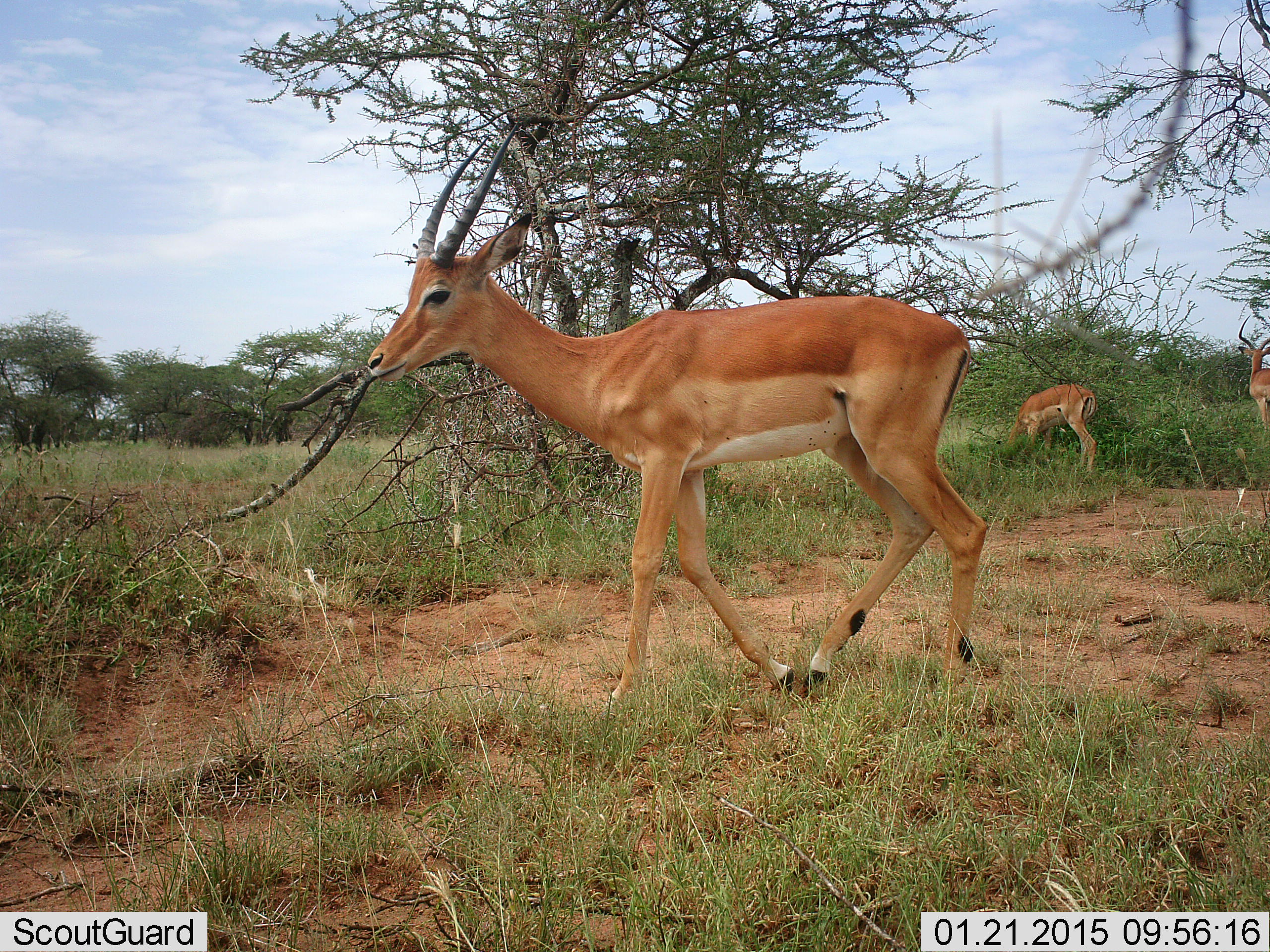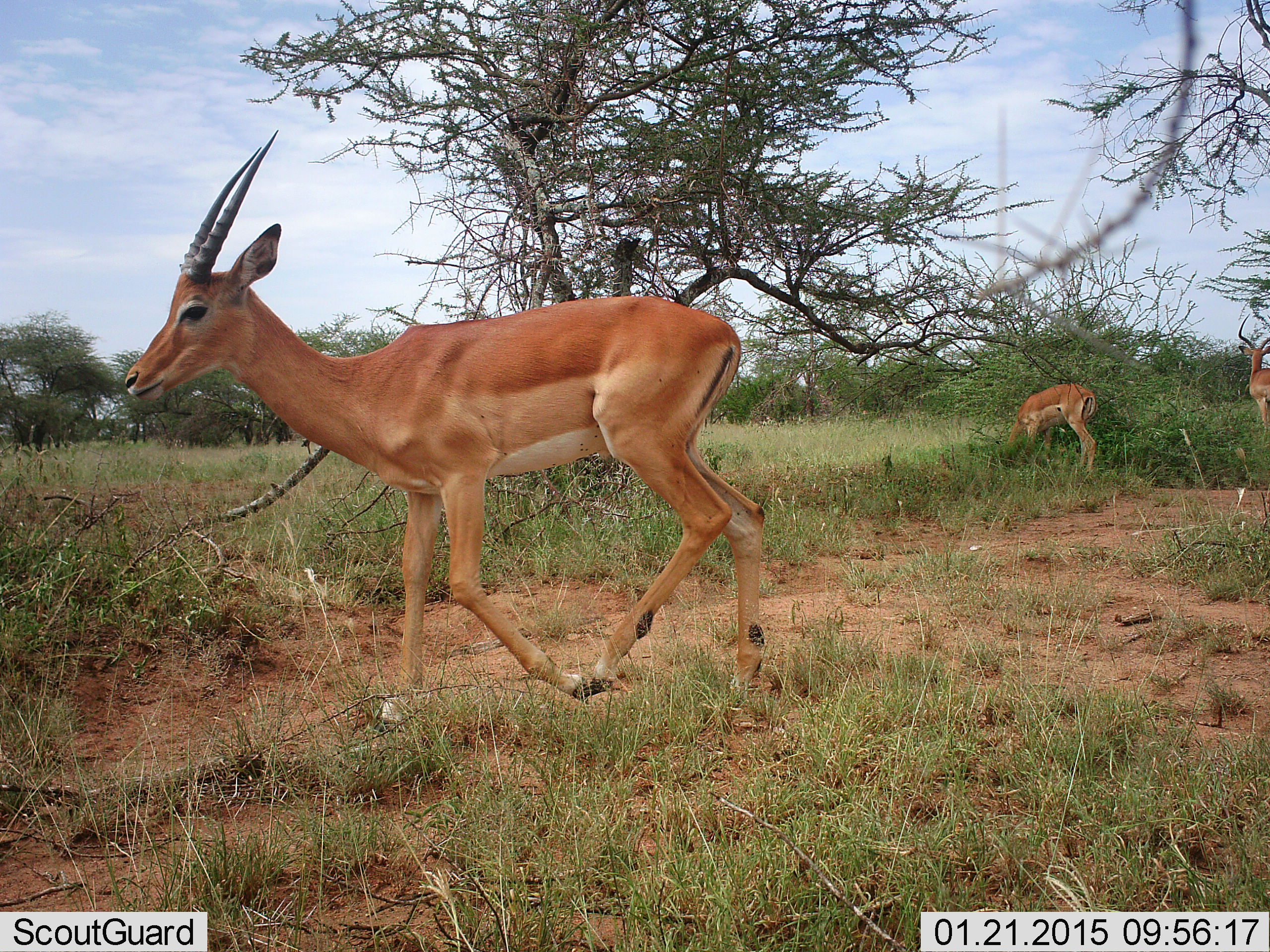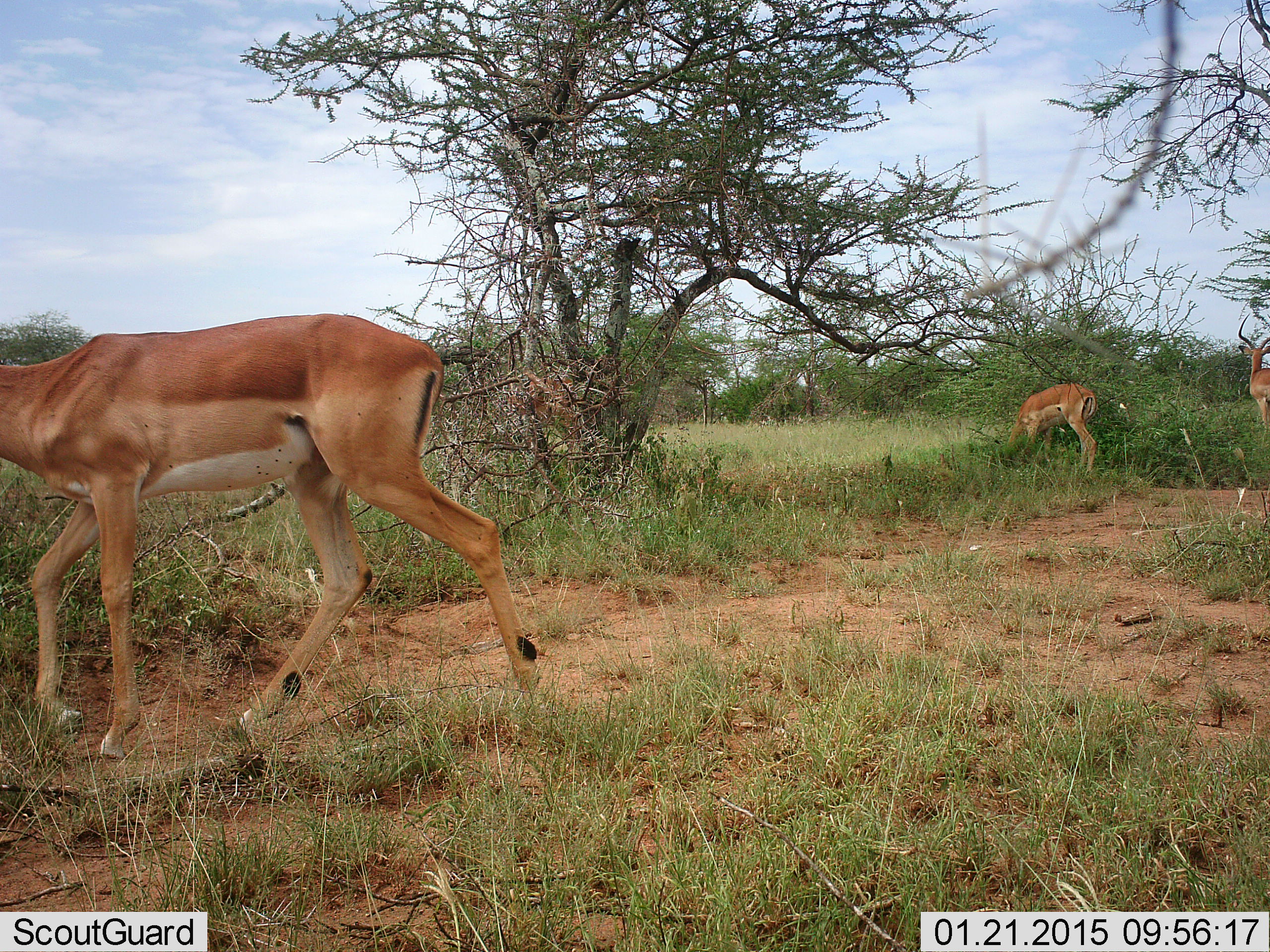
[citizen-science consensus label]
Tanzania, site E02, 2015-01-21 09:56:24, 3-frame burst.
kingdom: Animalia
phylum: Chordata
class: Mammalia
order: Artiodactyla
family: Bovidae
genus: Aepyceros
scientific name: Aepyceros melampus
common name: impala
Impala (Aepyceros melampus), count 3. Behavior (volunteer vote fractions): standing 70%, resting 0%, moving 80%, interacting 0%. Young present (vote fraction): 10%. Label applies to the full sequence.